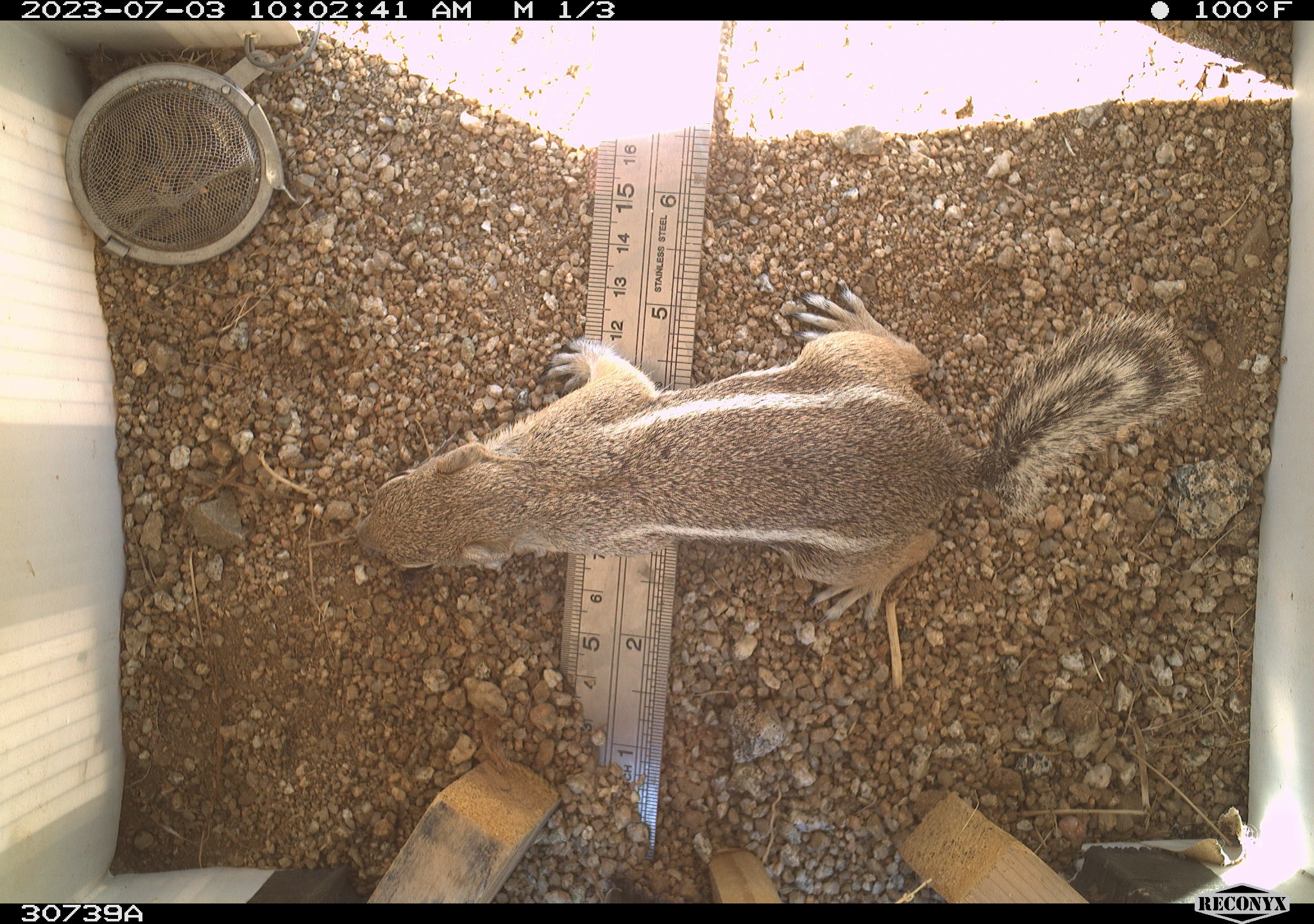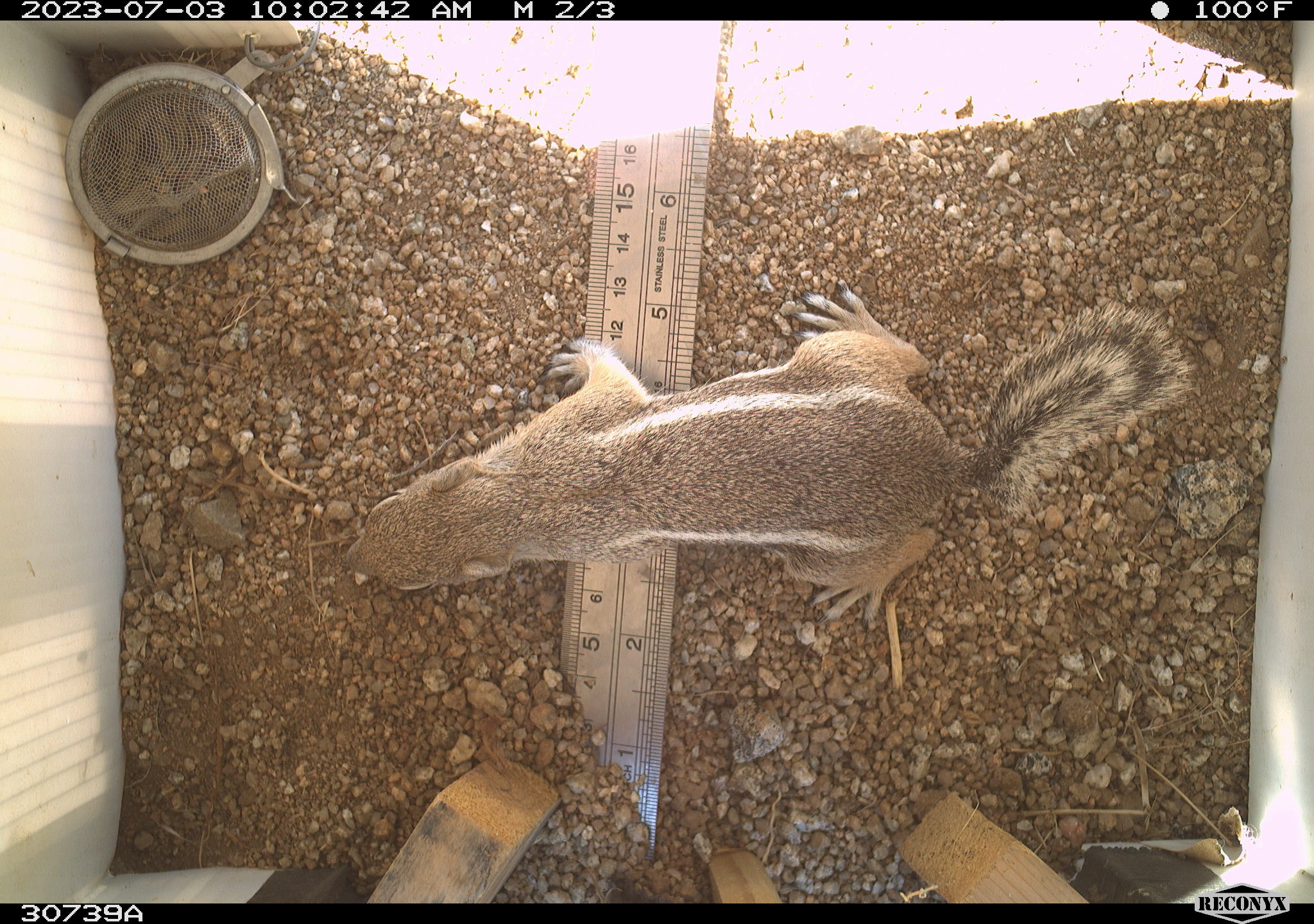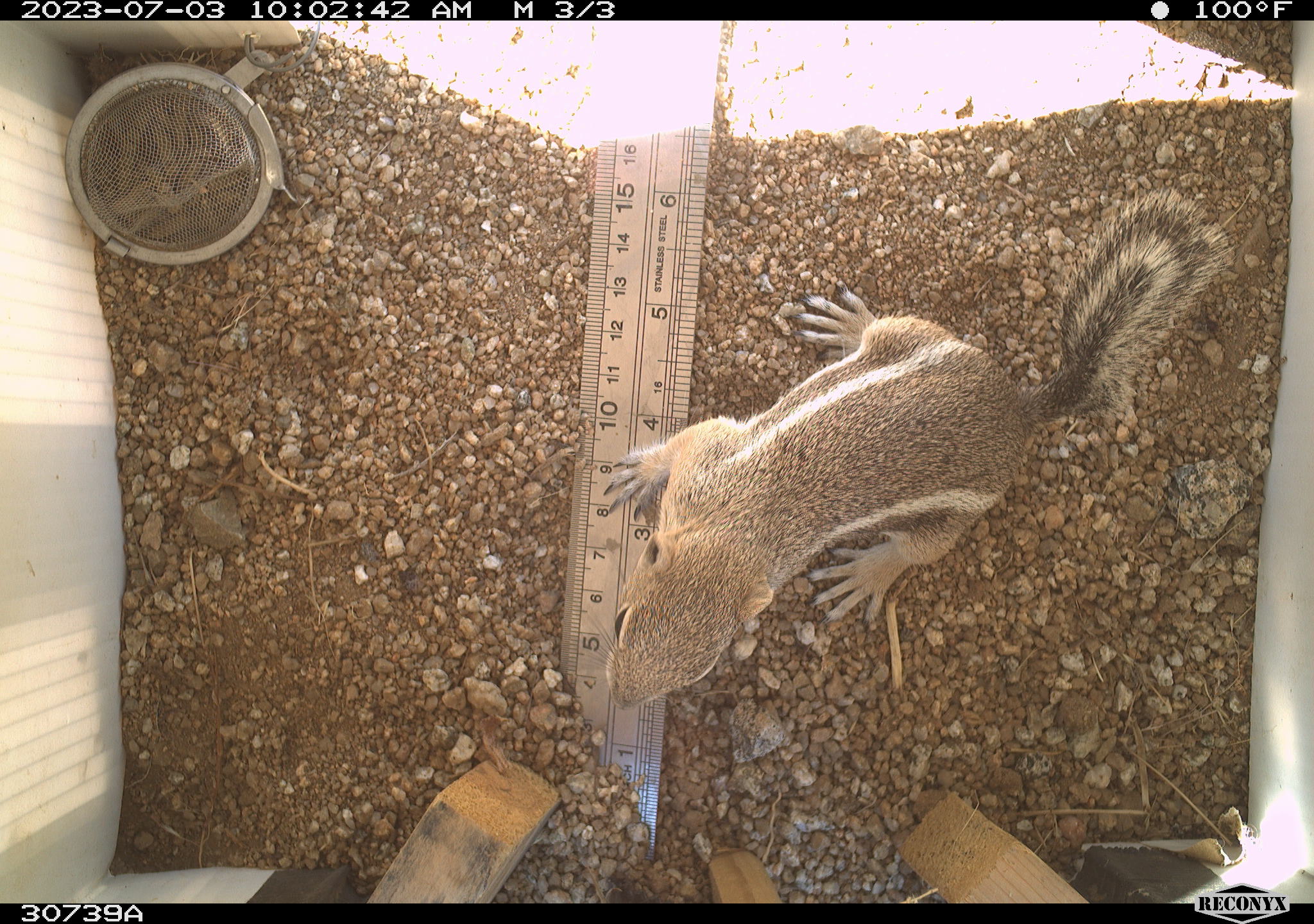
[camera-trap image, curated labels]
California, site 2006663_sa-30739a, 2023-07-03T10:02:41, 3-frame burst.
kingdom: Animalia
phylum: Chordata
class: Mammalia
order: Rodentia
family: Sciuridae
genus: Ammospermophilus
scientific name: Ammospermophilus leucurus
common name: white-tailed antelope squirrel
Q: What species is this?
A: White-tailed antelope squirrel (Ammospermophilus leucurus).